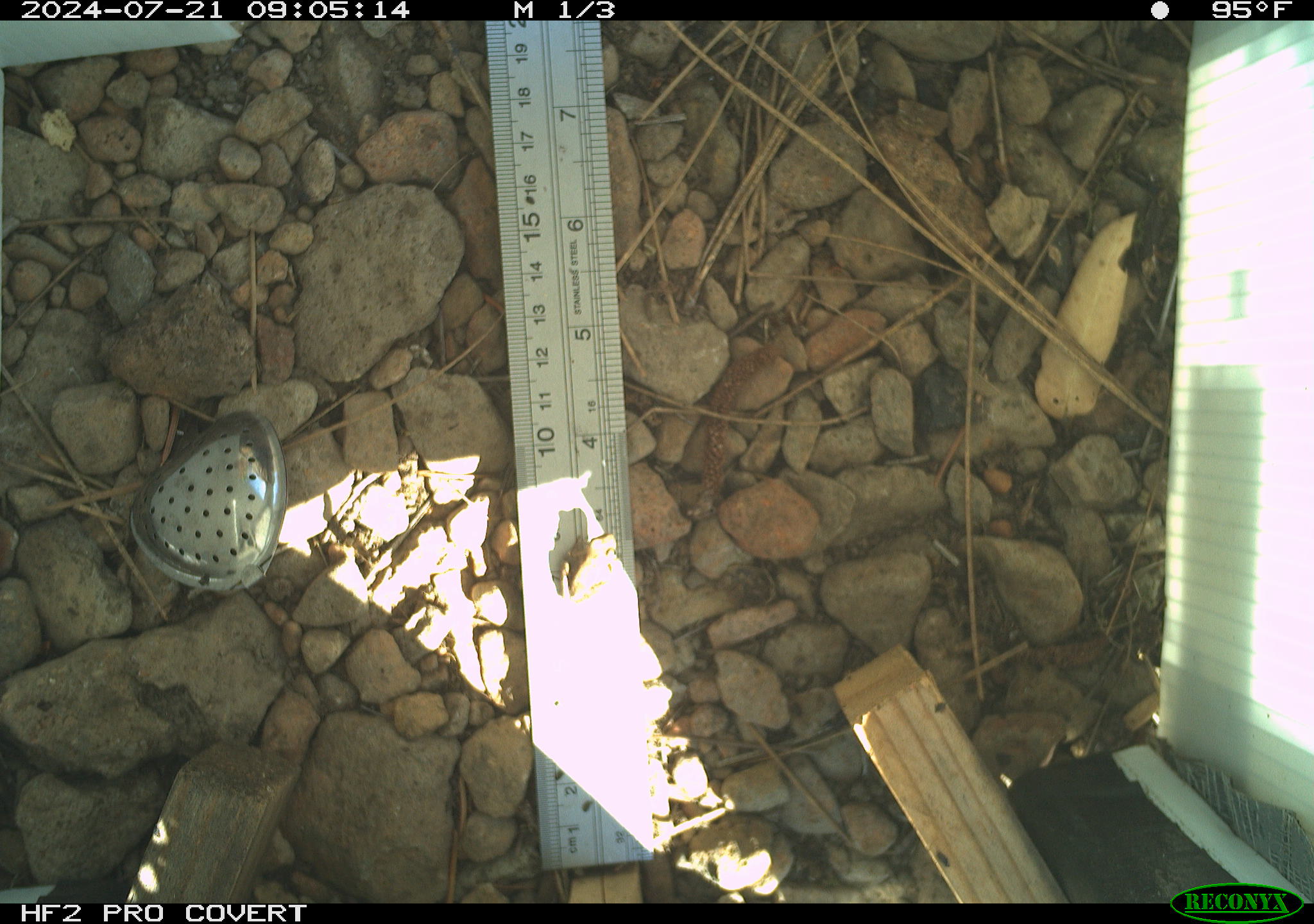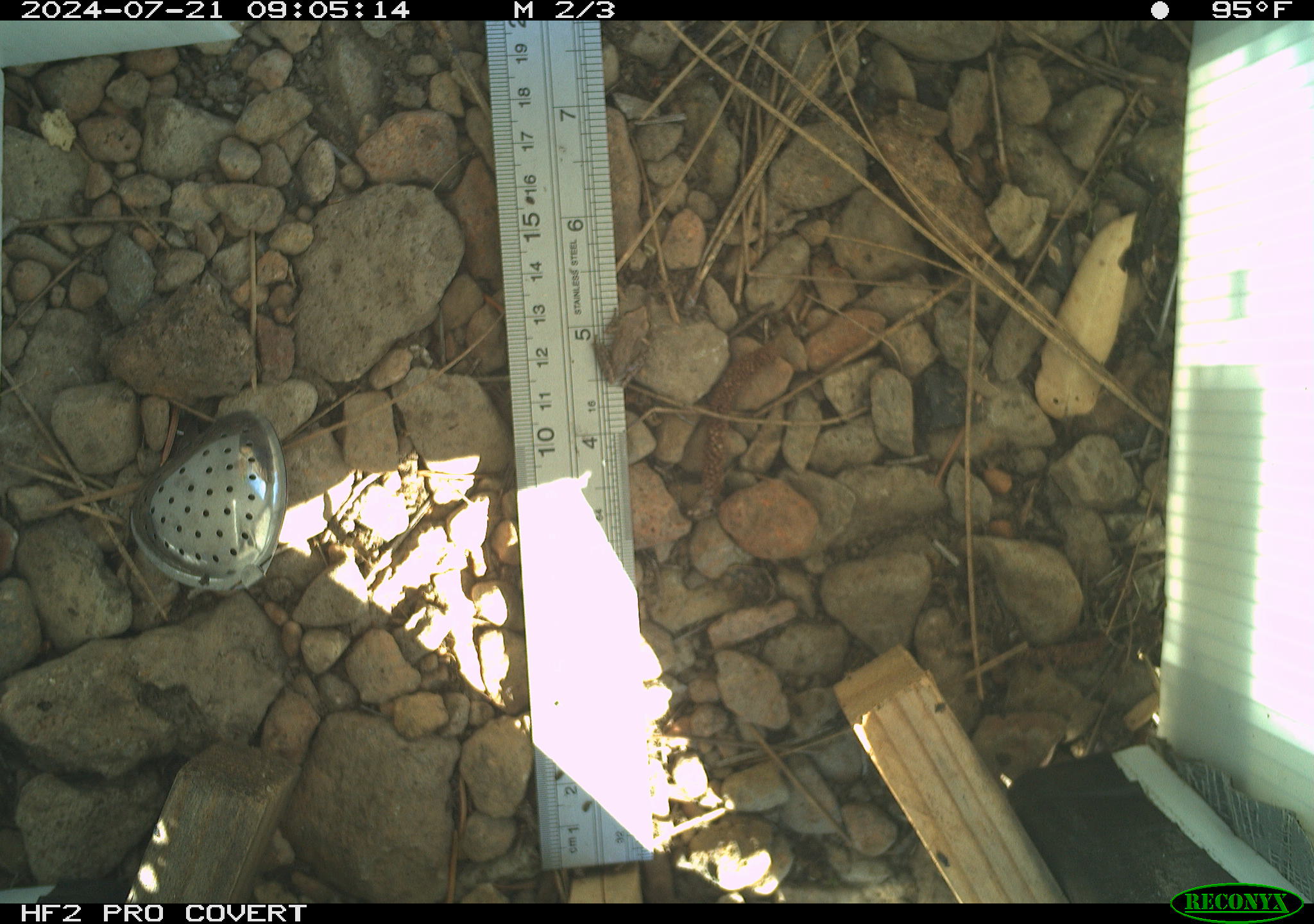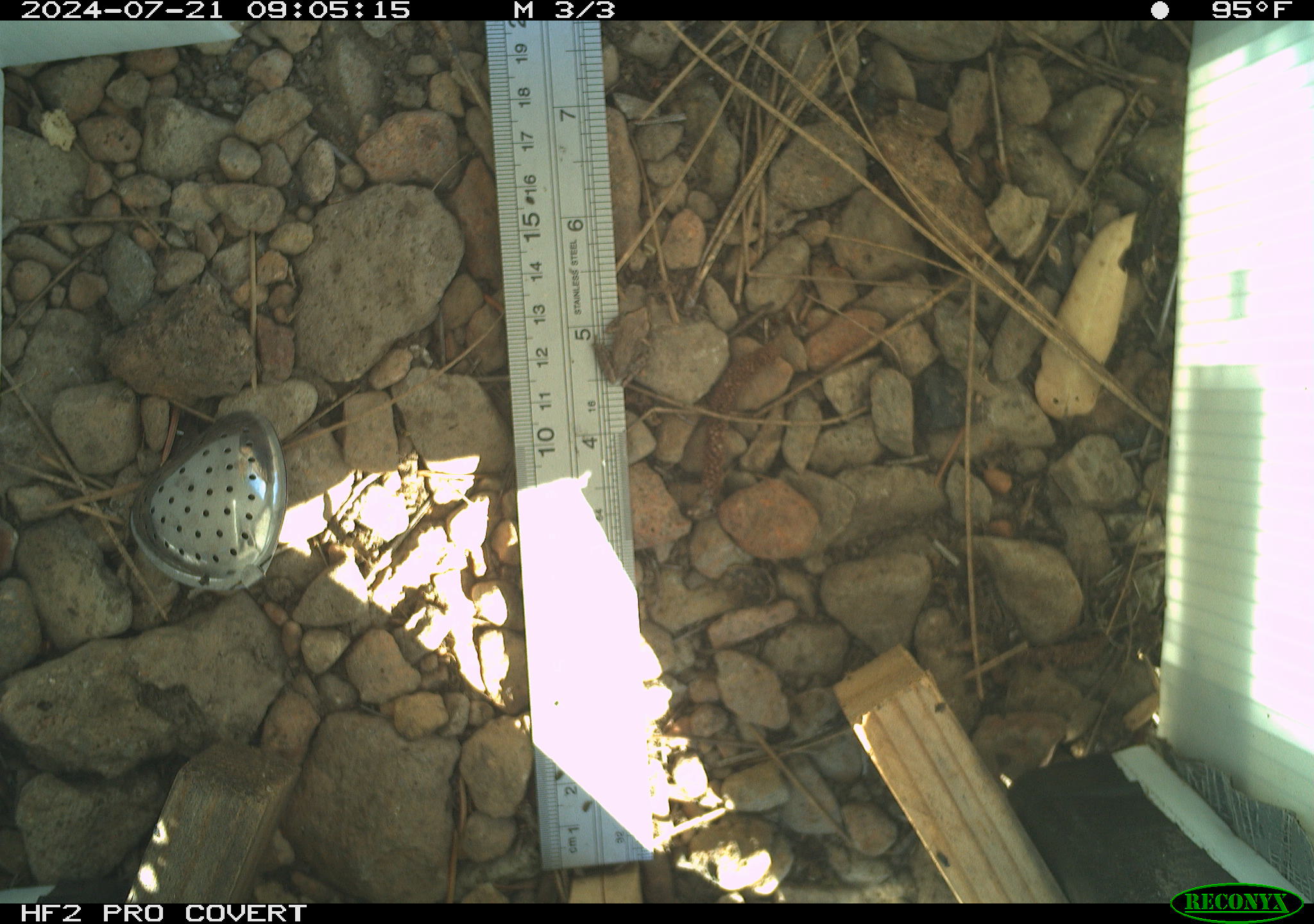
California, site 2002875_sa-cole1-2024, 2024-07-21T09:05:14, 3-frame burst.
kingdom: Animalia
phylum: Chordata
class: Amphibia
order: Anura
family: Hylidae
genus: Pseudacris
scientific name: Pseudacris regilla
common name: sierran treefrog